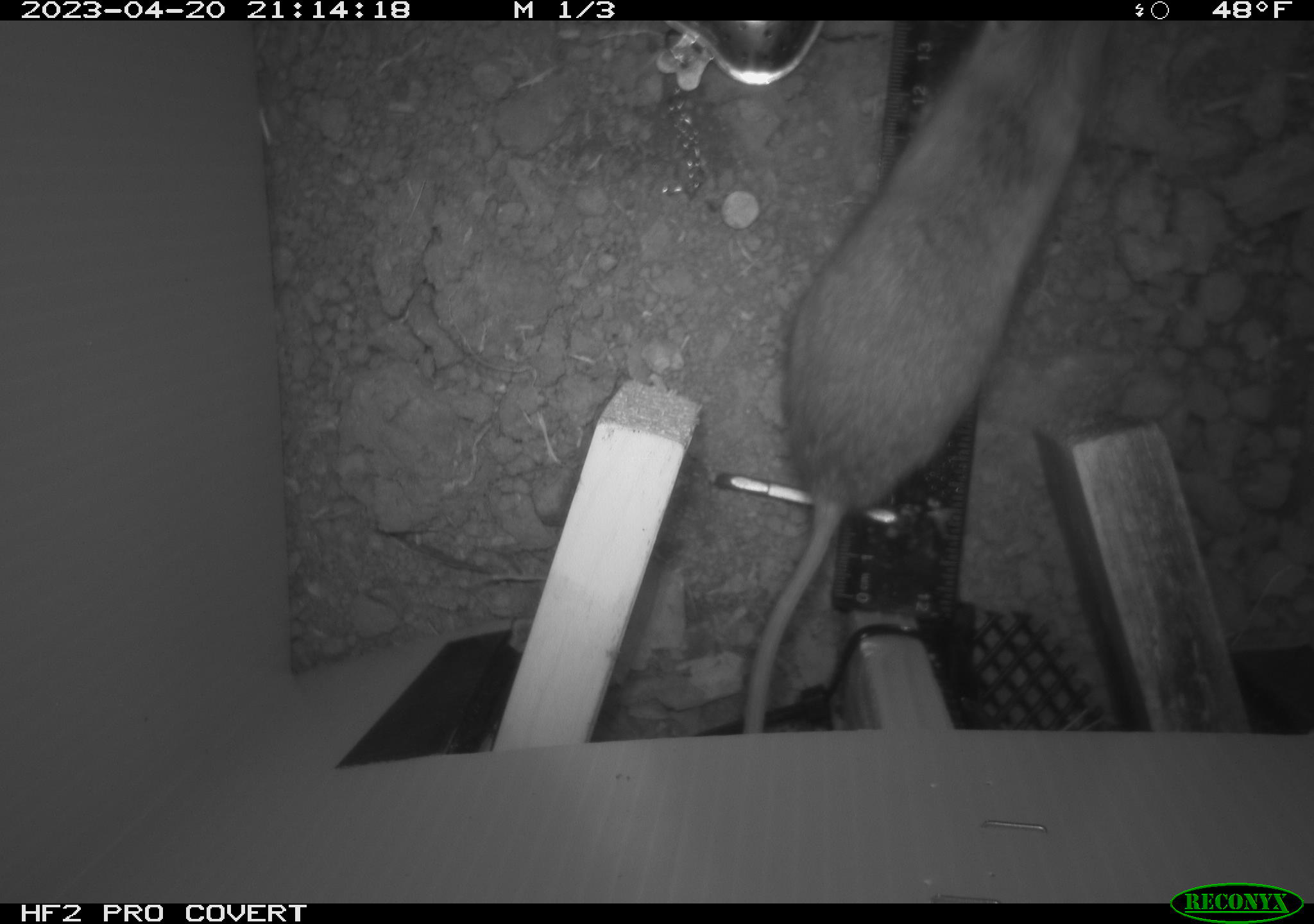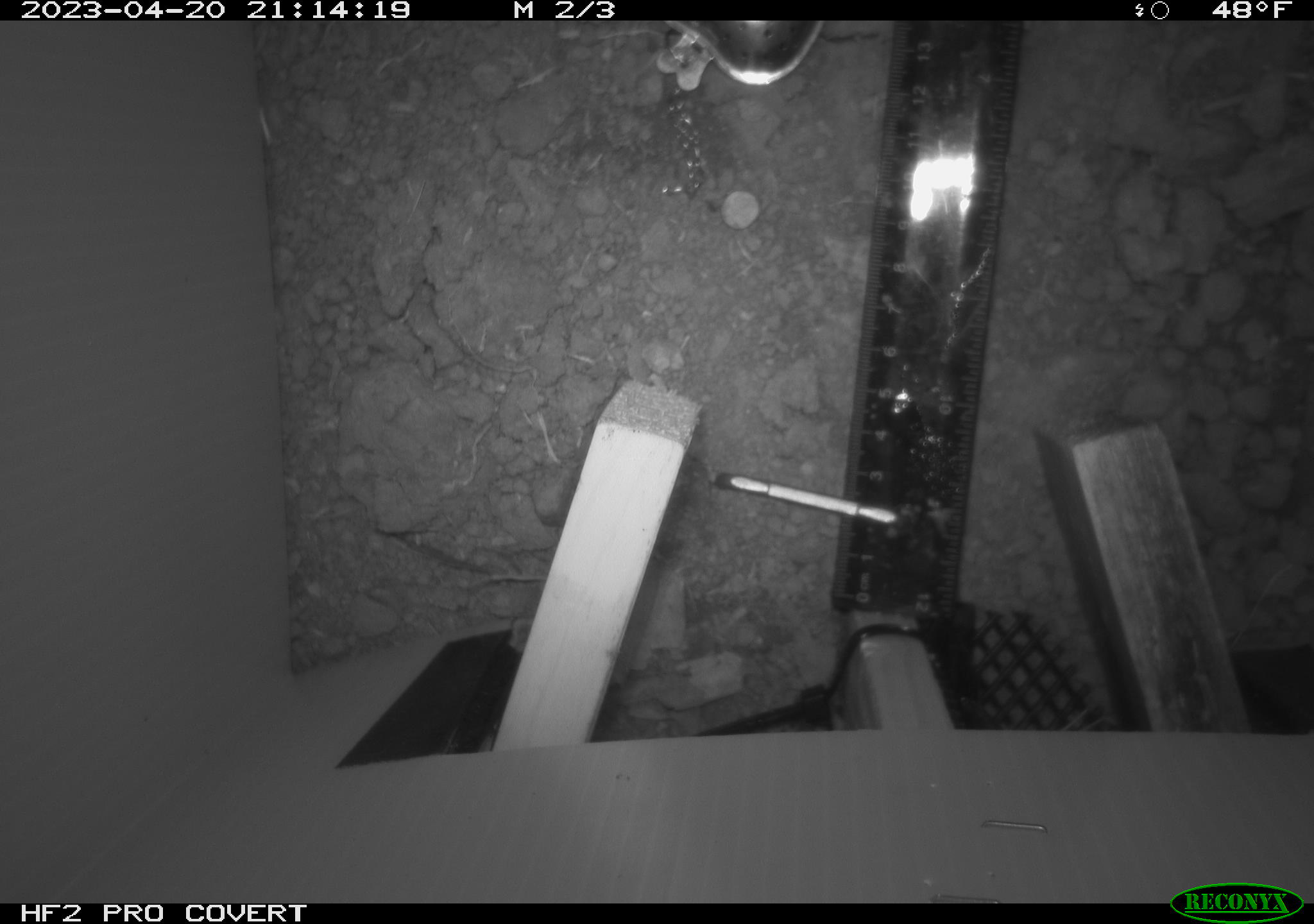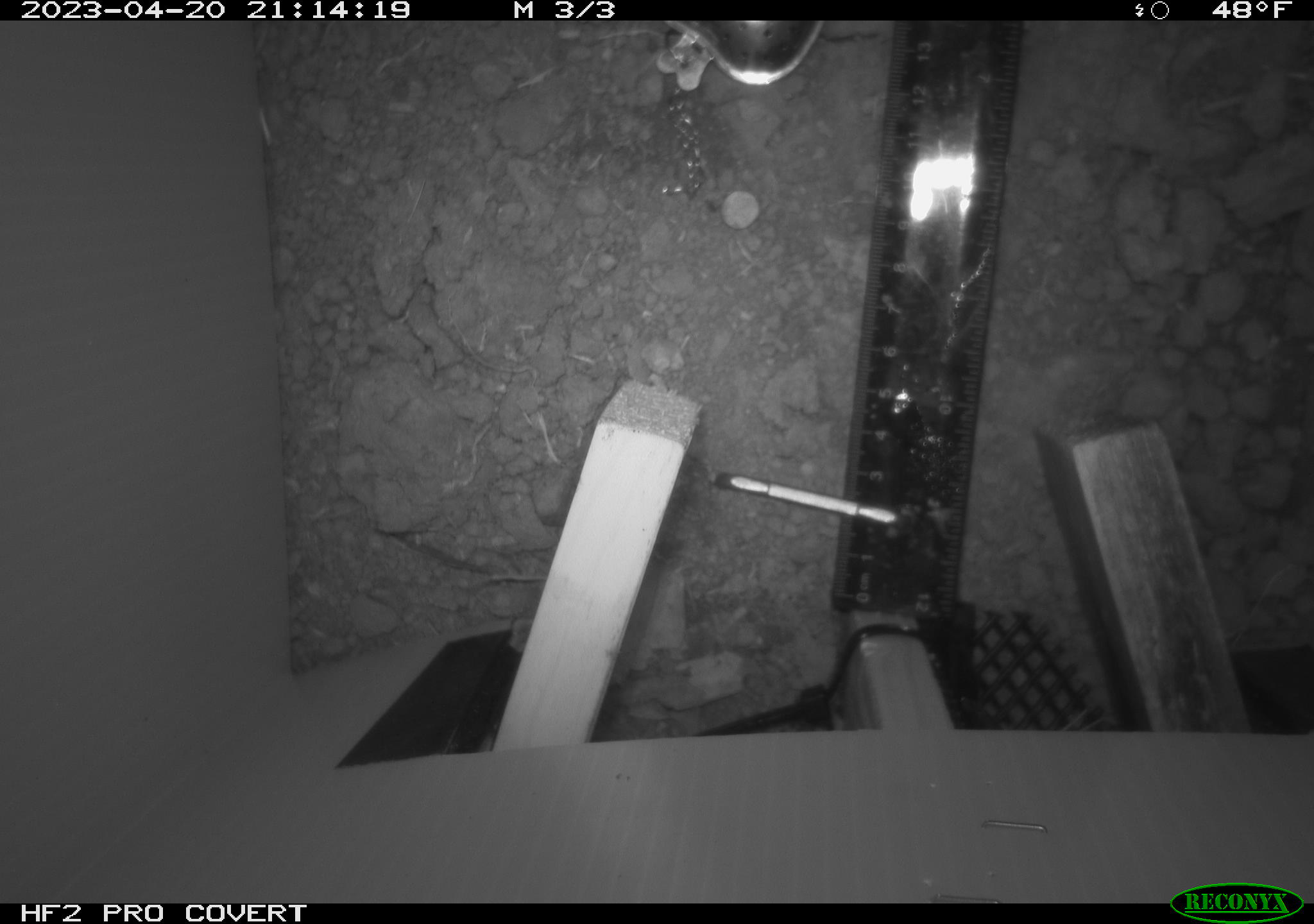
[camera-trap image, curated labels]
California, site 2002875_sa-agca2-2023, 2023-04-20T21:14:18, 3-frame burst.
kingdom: Animalia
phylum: Chordata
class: Mammalia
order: Rodentia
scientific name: Rodentia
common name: mouse species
Mouse species (Rodentia).